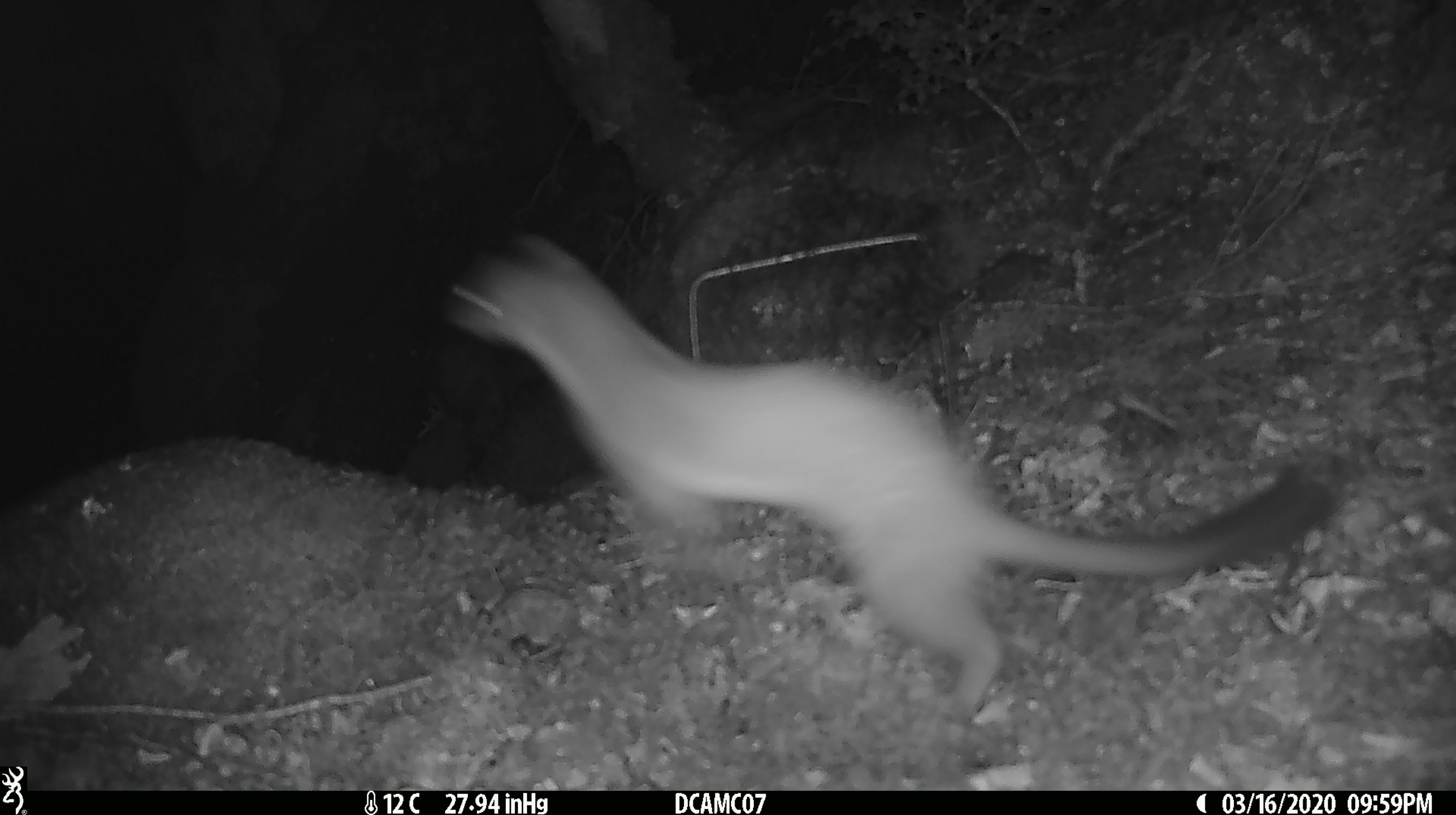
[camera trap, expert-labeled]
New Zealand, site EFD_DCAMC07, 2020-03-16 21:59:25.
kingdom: Animalia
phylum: Chordata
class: Mammalia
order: Carnivora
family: Mustelidae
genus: Mustela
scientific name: Mustela erminea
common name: stoat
Stoat (Mustela erminea).